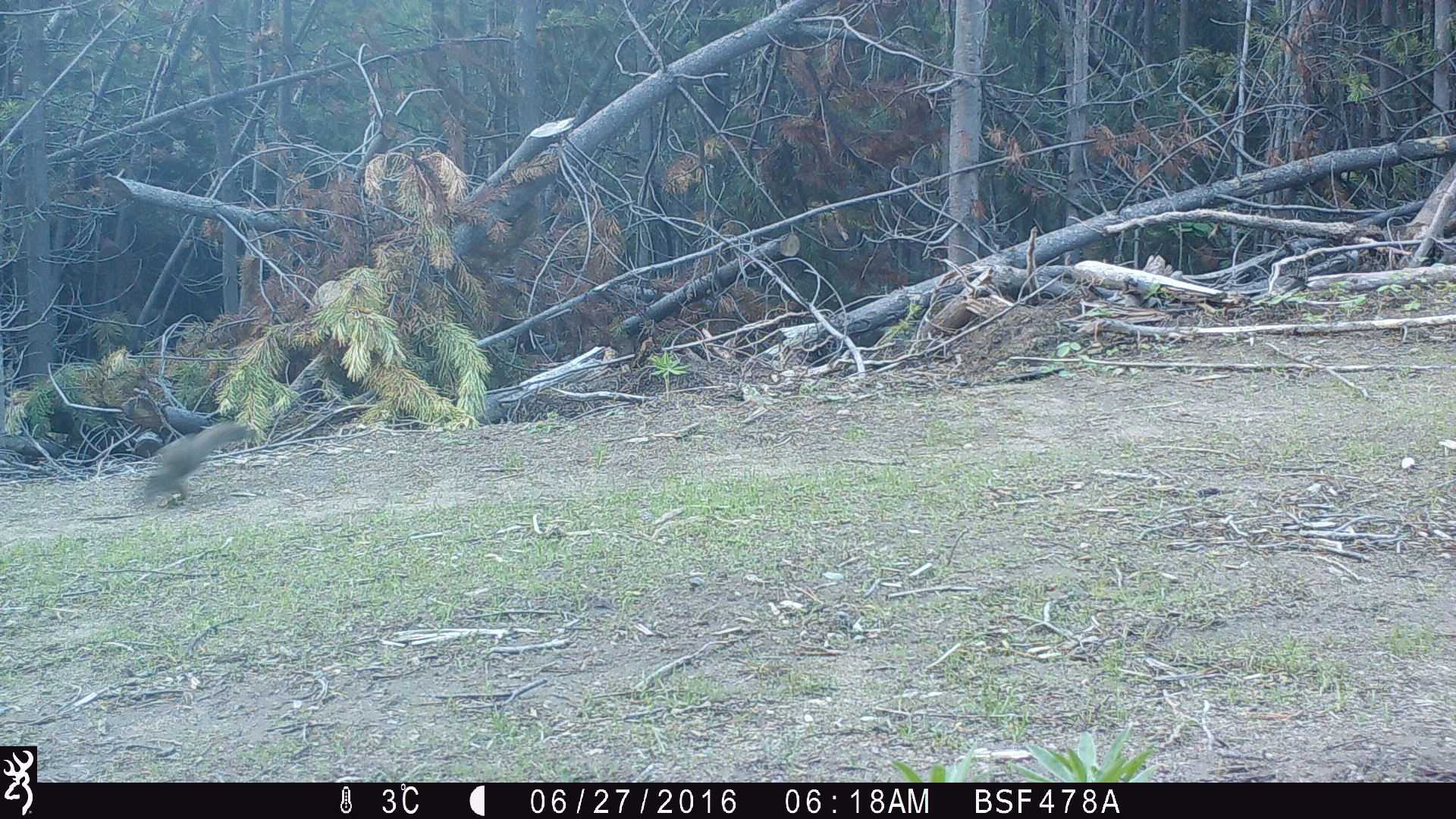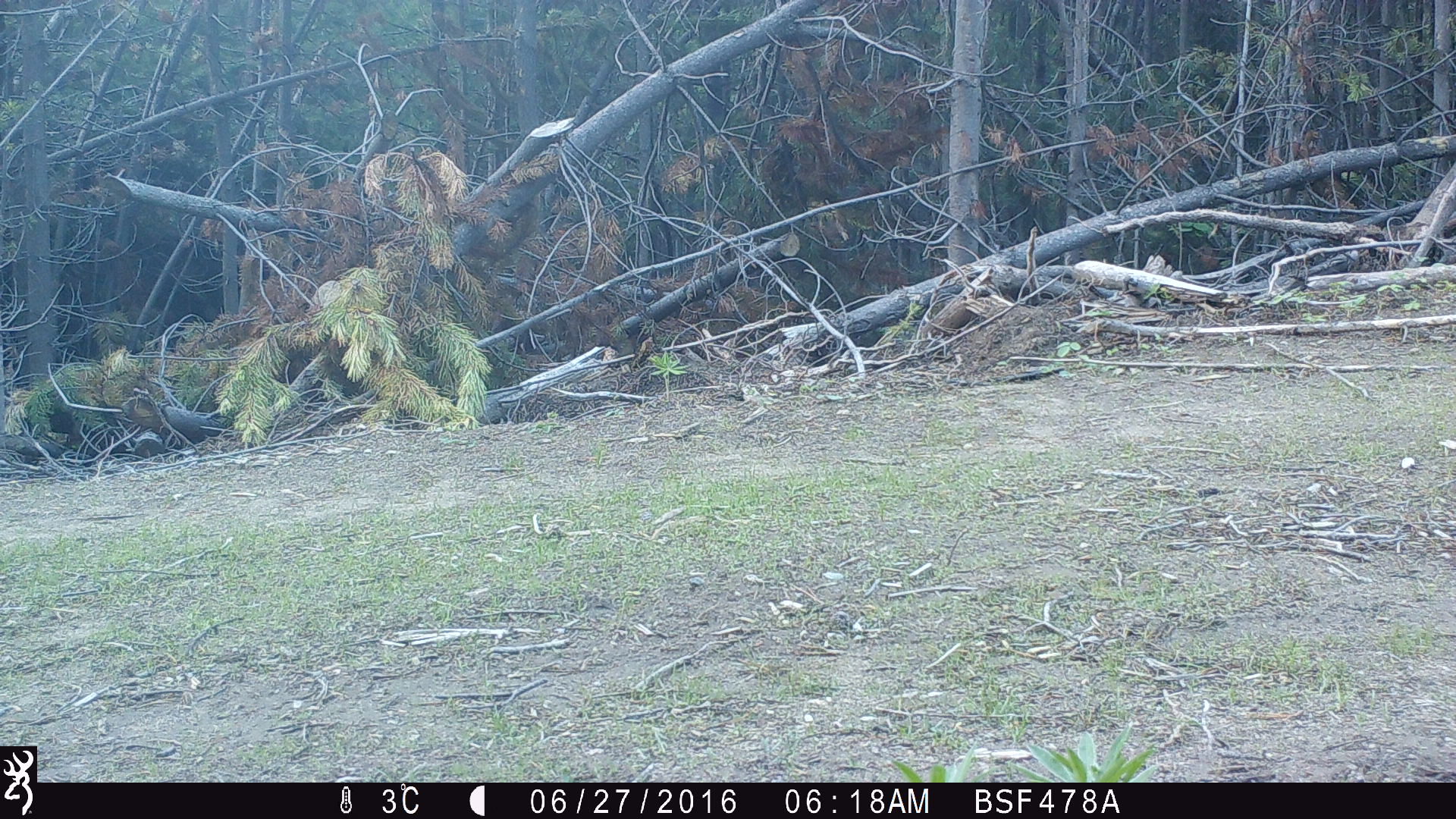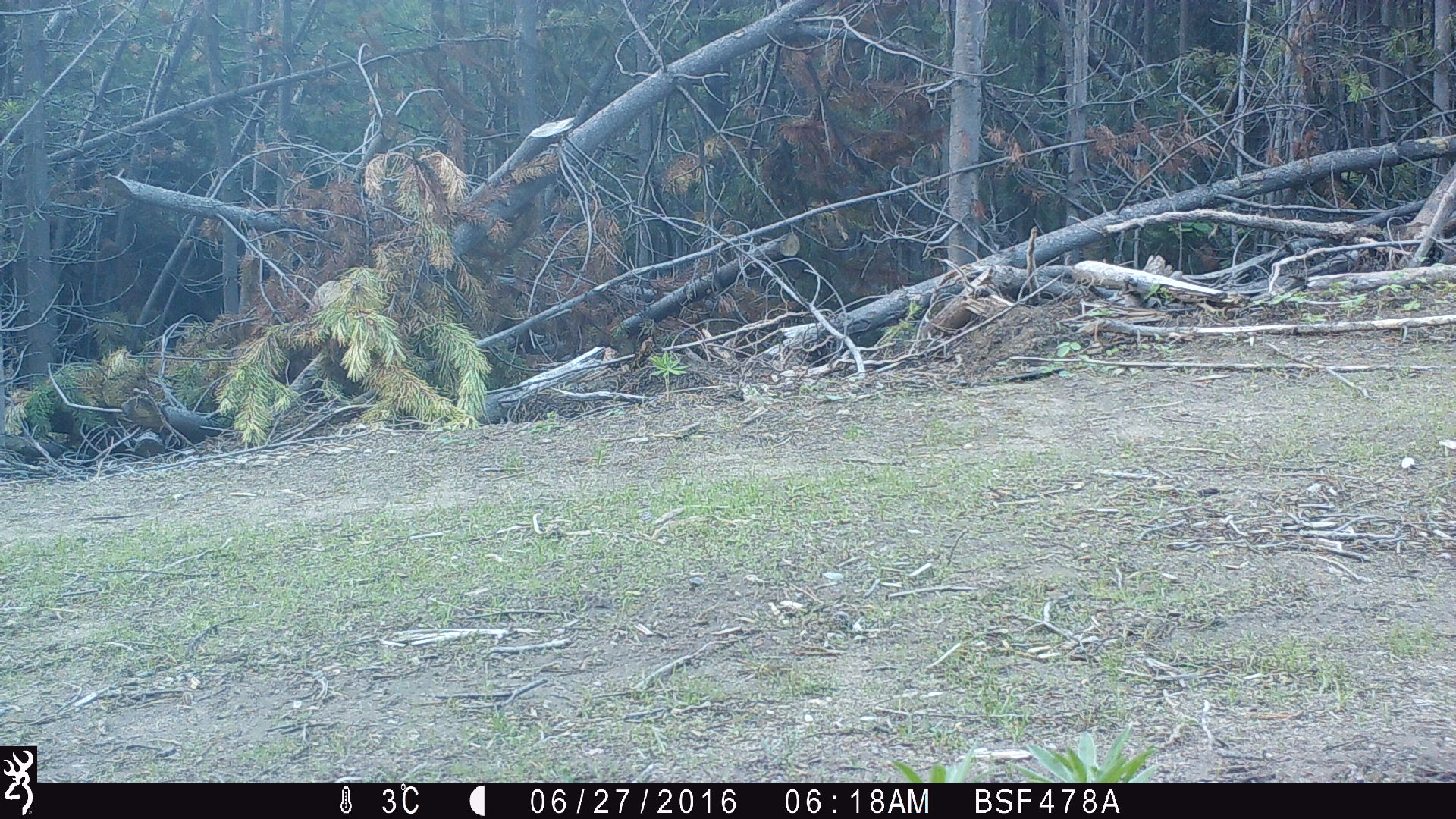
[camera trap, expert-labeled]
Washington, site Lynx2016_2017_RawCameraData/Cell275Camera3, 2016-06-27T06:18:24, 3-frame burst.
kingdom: Animalia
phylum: Chordata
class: Mammalia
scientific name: Mammalia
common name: small mammal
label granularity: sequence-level